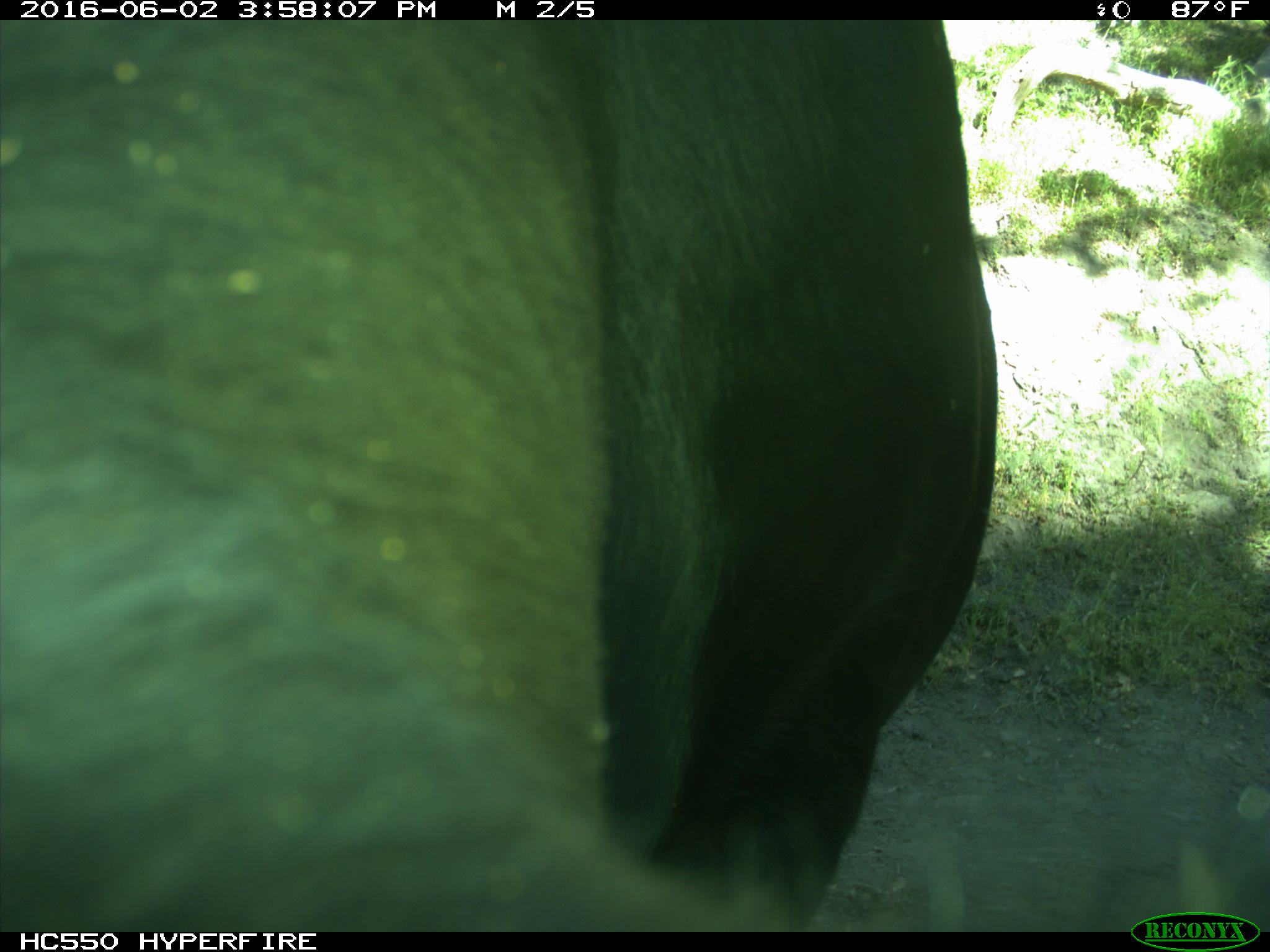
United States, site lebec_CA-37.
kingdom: Animalia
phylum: Chordata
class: Mammalia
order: Artiodactyla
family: Bovidae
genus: Bos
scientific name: Bos taurus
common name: domestic cow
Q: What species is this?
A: Bos taurus (domestic cow).